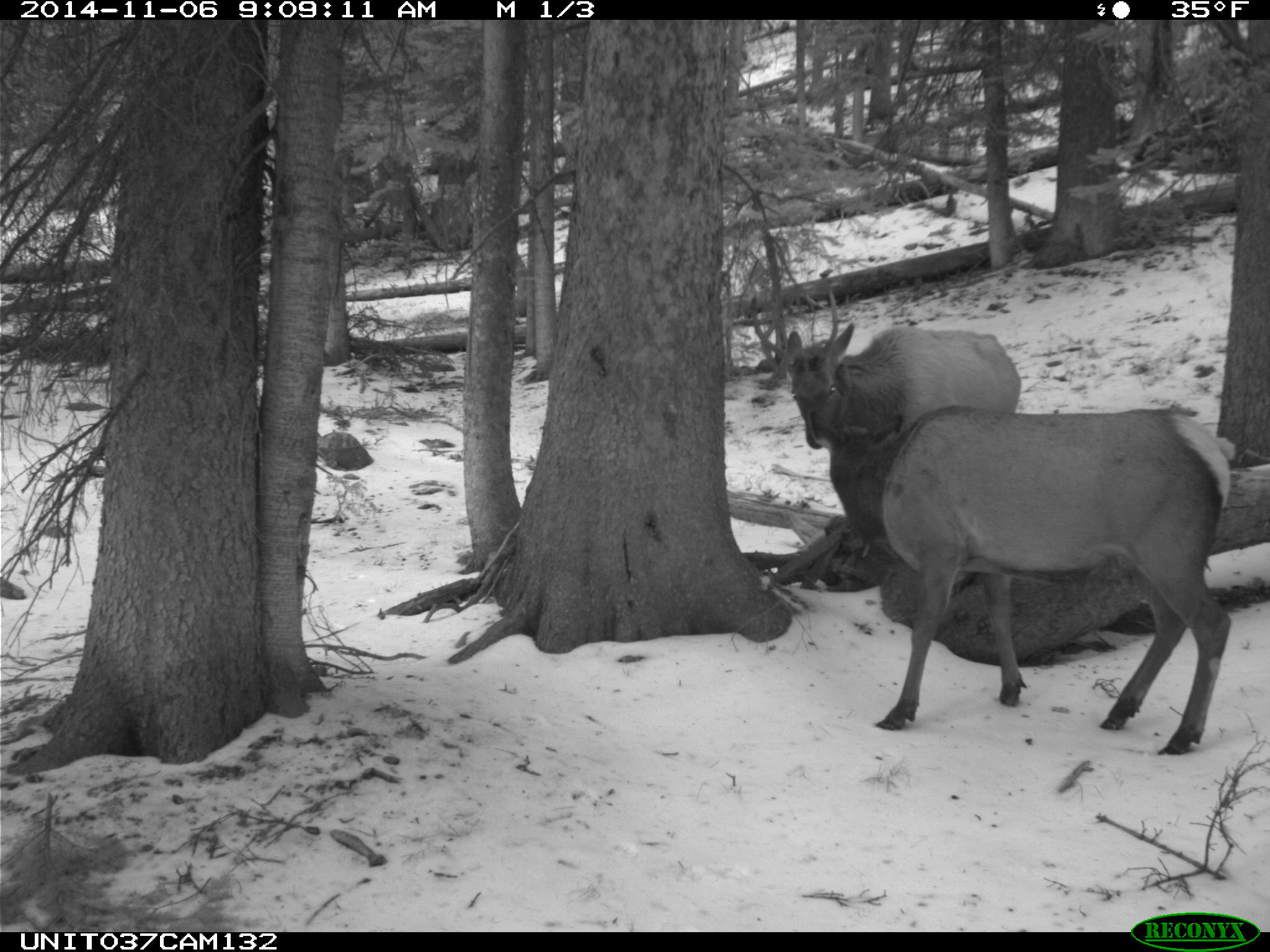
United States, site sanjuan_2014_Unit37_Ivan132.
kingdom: Animalia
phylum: Chordata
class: Mammalia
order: Artiodactyla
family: Cervidae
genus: Cervus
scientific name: Cervus elaphus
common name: red deer